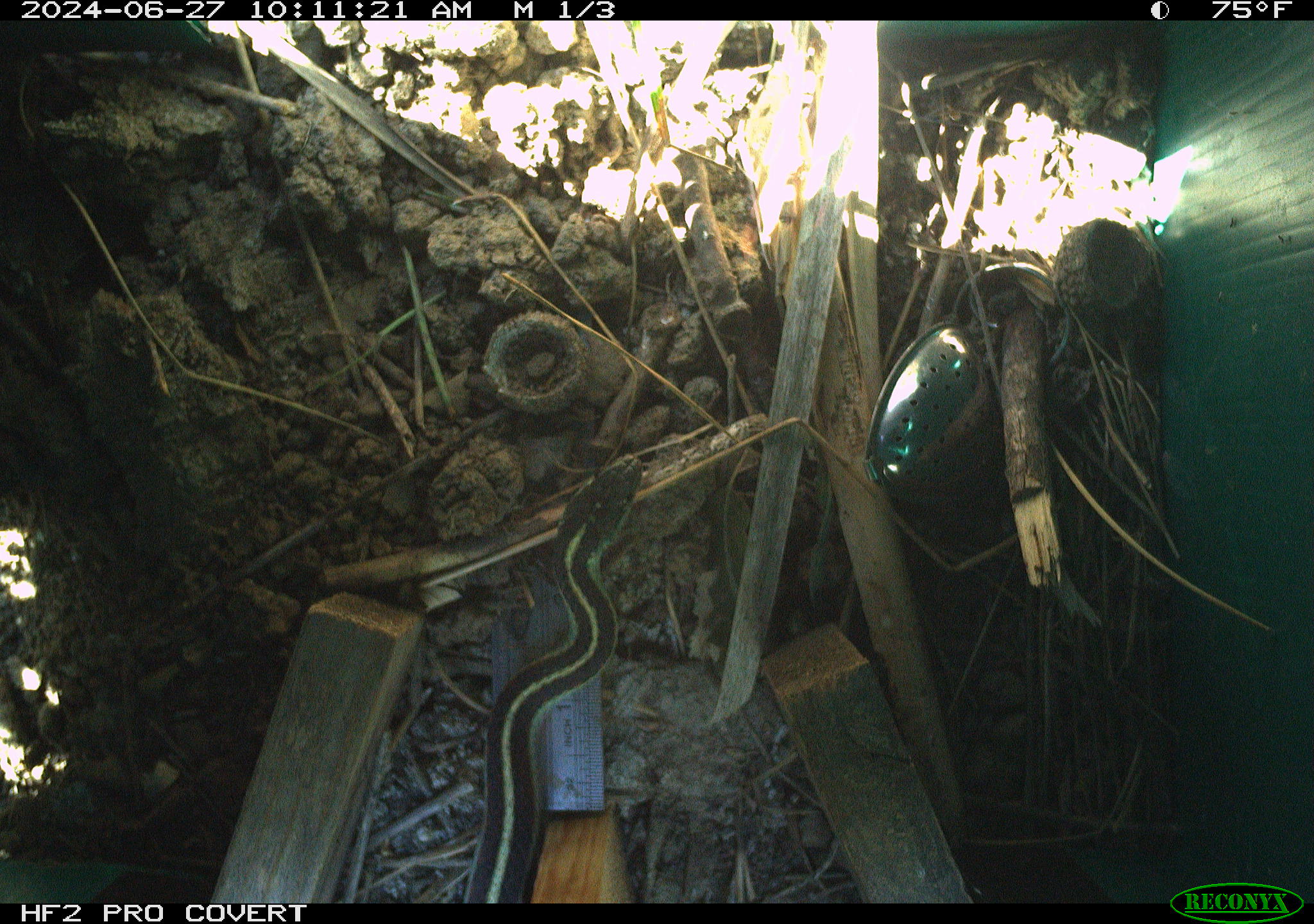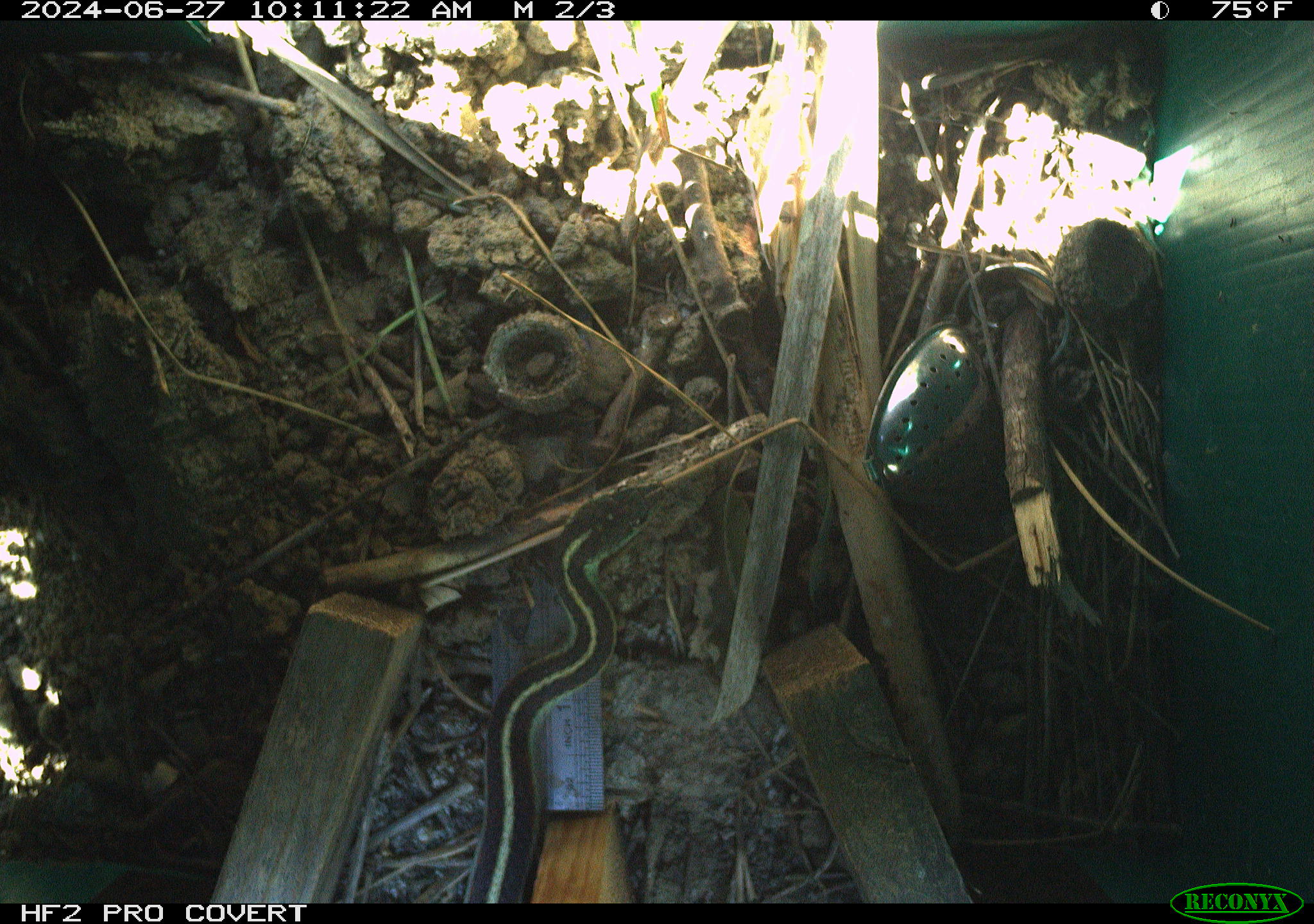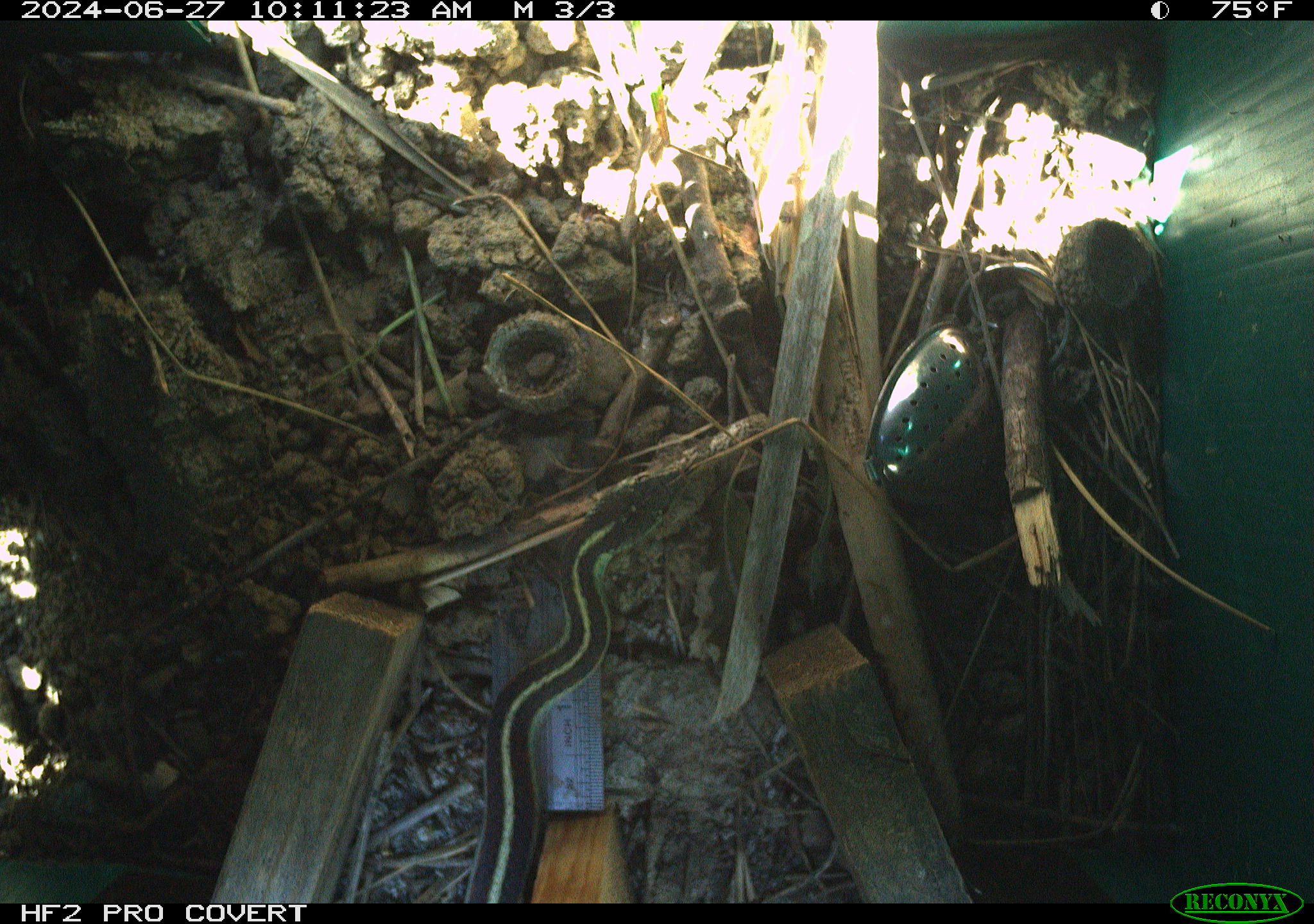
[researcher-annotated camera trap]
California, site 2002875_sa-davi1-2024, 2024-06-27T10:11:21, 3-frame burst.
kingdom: Animalia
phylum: Chordata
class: Reptilia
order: Squamata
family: Colubridae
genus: Thamnophis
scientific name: Thamnophis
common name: american gartersnakes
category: thamnophis species